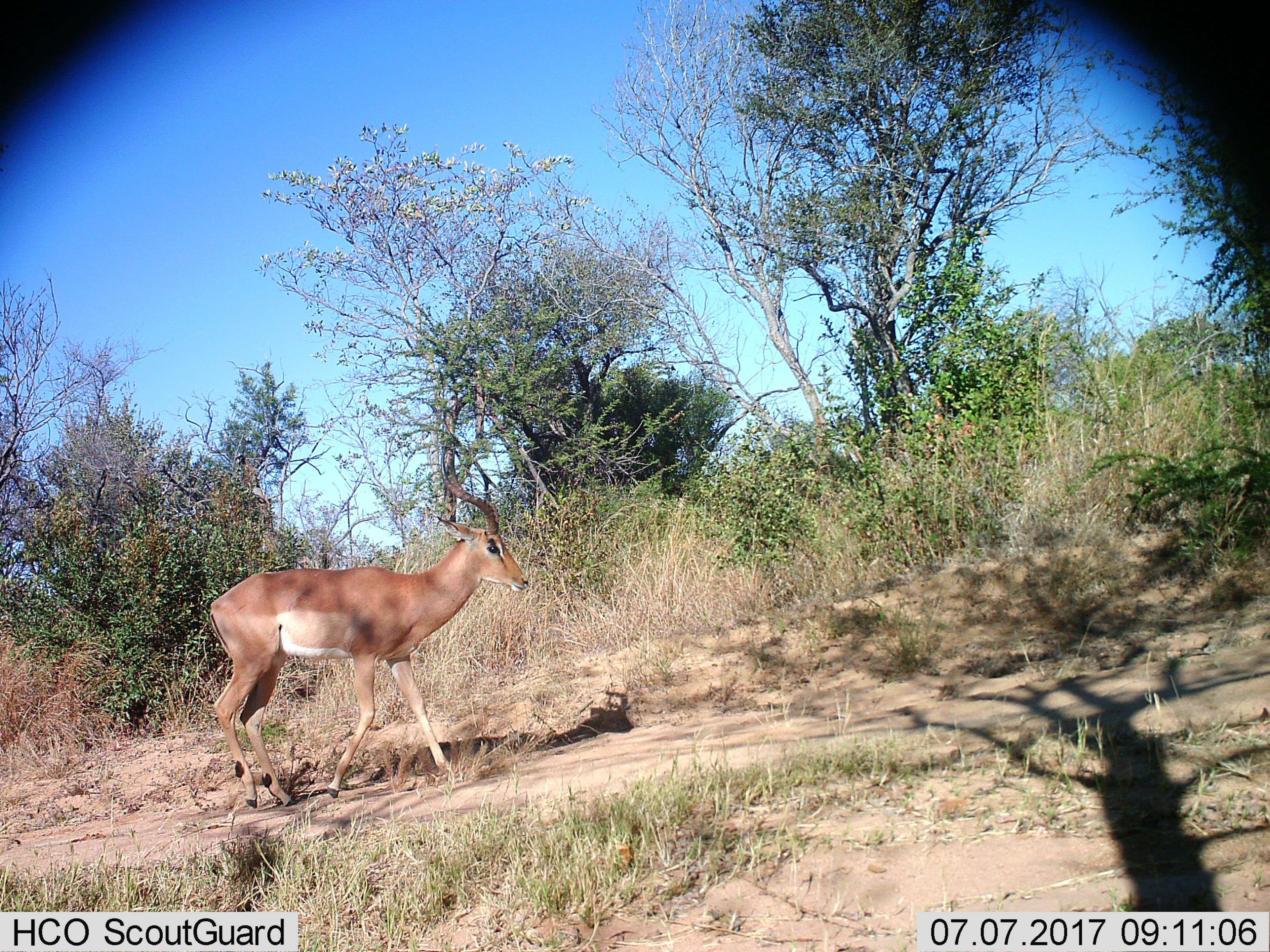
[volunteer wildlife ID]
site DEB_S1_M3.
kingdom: Animalia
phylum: Chordata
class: Mammalia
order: Artiodactyla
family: Bovidae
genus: Aepyceros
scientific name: Aepyceros melampus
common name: impala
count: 1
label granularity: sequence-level